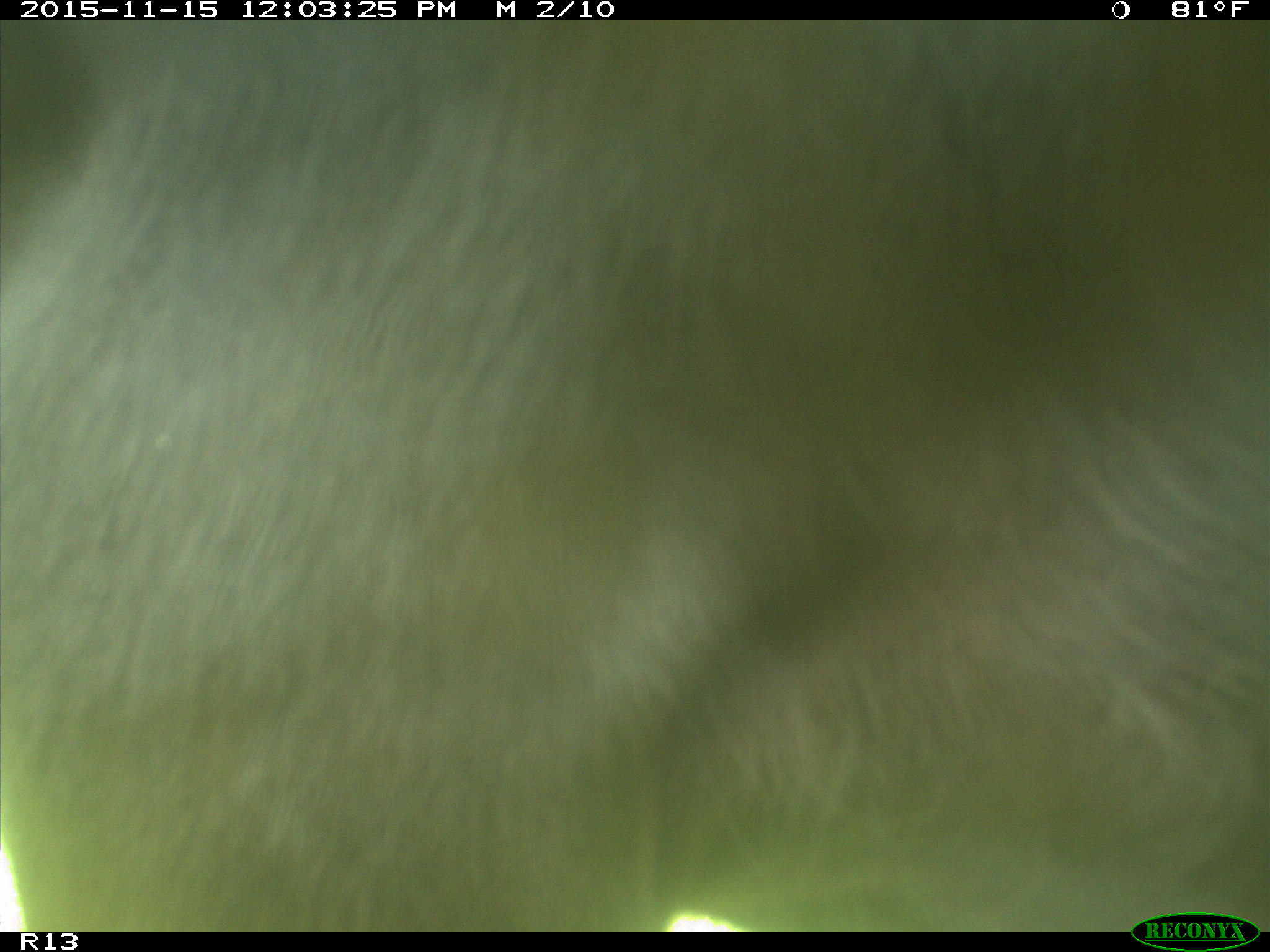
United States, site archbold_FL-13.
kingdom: Animalia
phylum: Chordata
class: Mammalia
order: Artiodactyla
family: Bovidae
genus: Bos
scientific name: Bos taurus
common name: domestic cow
Bos taurus (domestic cow).